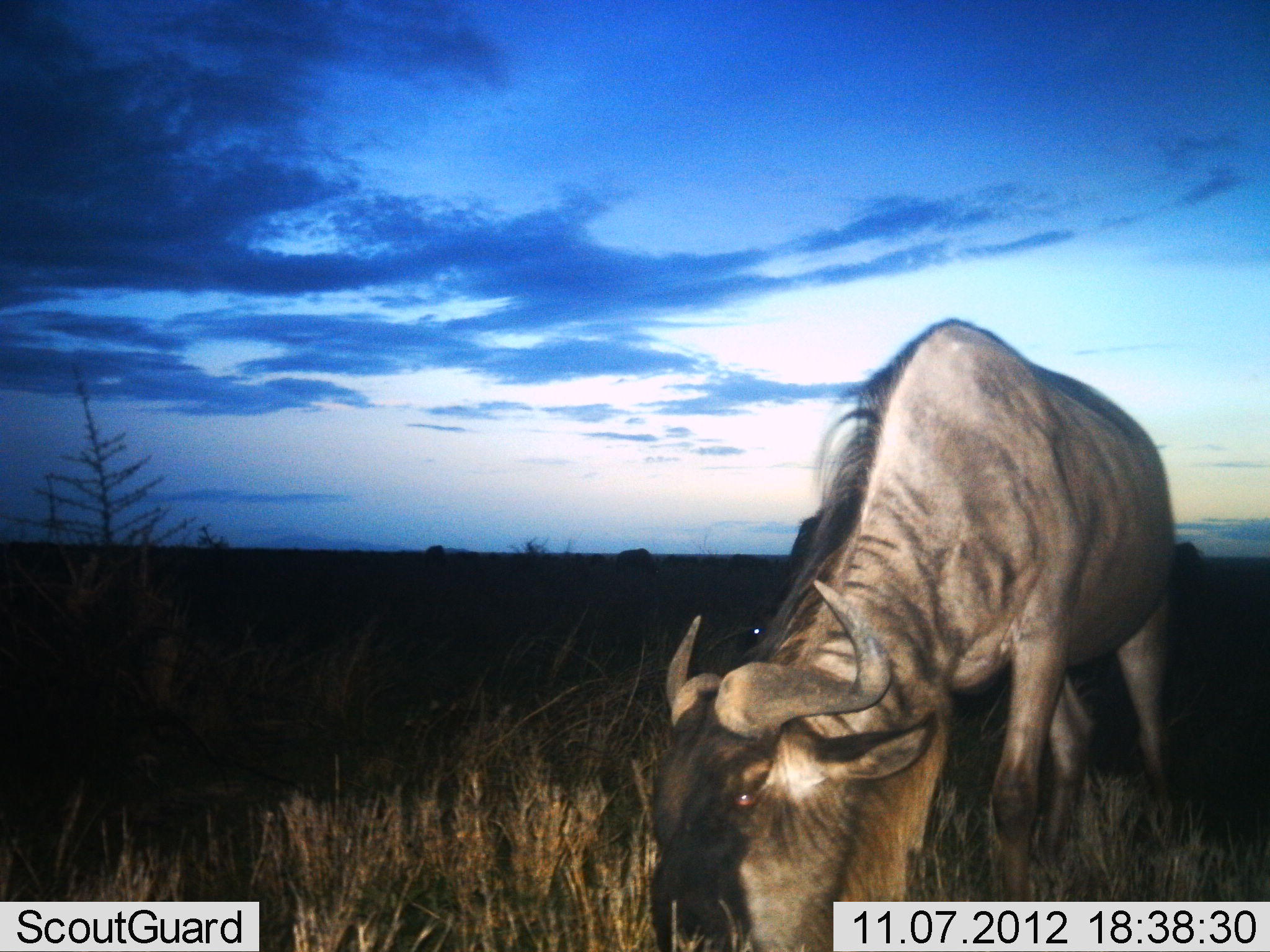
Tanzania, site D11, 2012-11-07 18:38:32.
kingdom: Animalia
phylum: Chordata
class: Mammalia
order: Artiodactyla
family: Bovidae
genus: Connochaetes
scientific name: Connochaetes taurinus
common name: blue wildebeest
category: wildebeest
Wildebeest (blue wildebeest) (Connochaetes taurinus), count 1. Behavior (volunteer vote fractions): standing 40%, resting 0%, moving 0%, interacting 0%. Young present (vote fraction): 0%. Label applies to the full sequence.